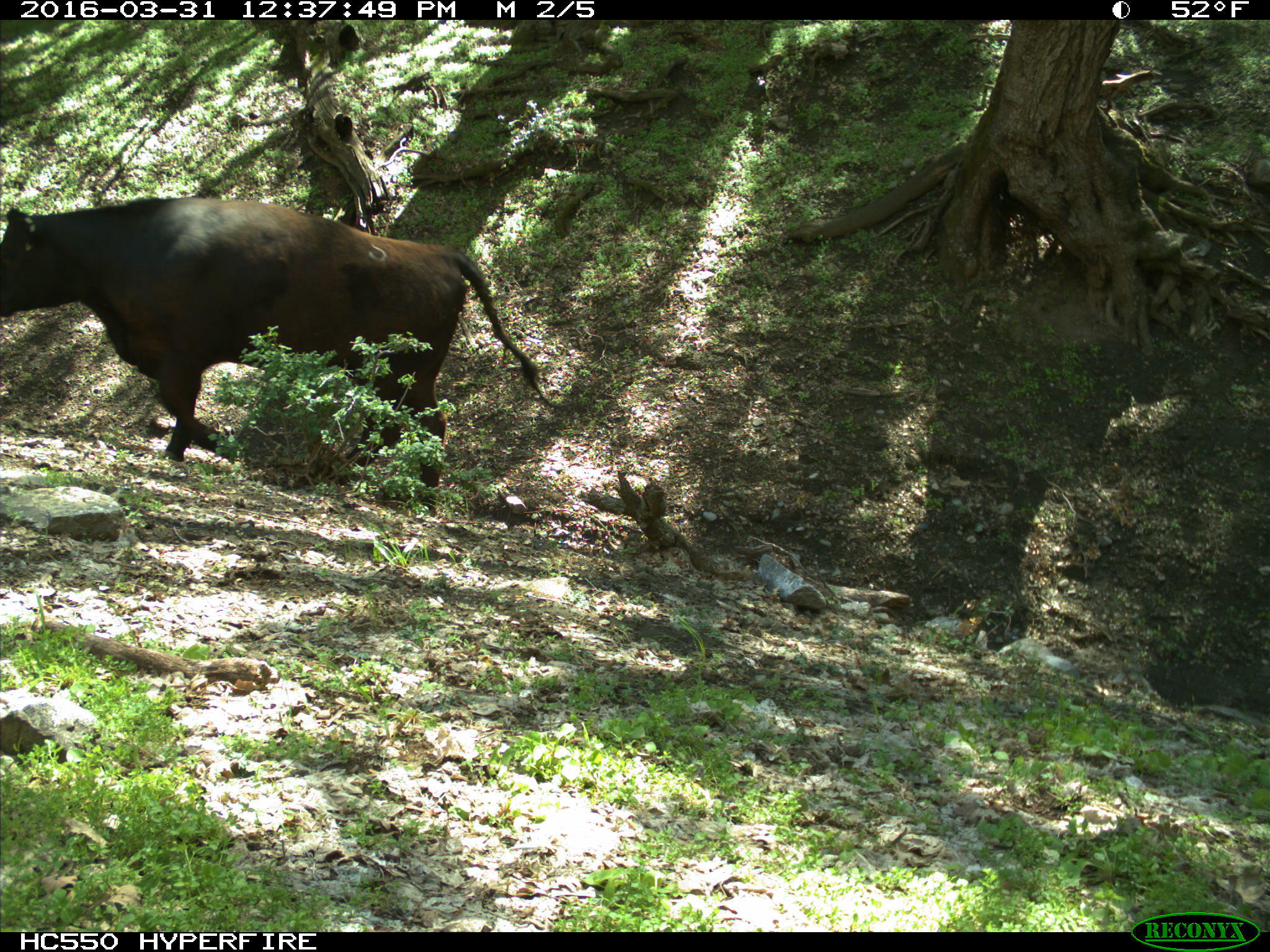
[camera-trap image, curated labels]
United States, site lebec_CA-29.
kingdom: Animalia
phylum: Chordata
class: Mammalia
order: Artiodactyla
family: Bovidae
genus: Bos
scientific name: Bos taurus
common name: domestic cow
Bos taurus (domestic cow).